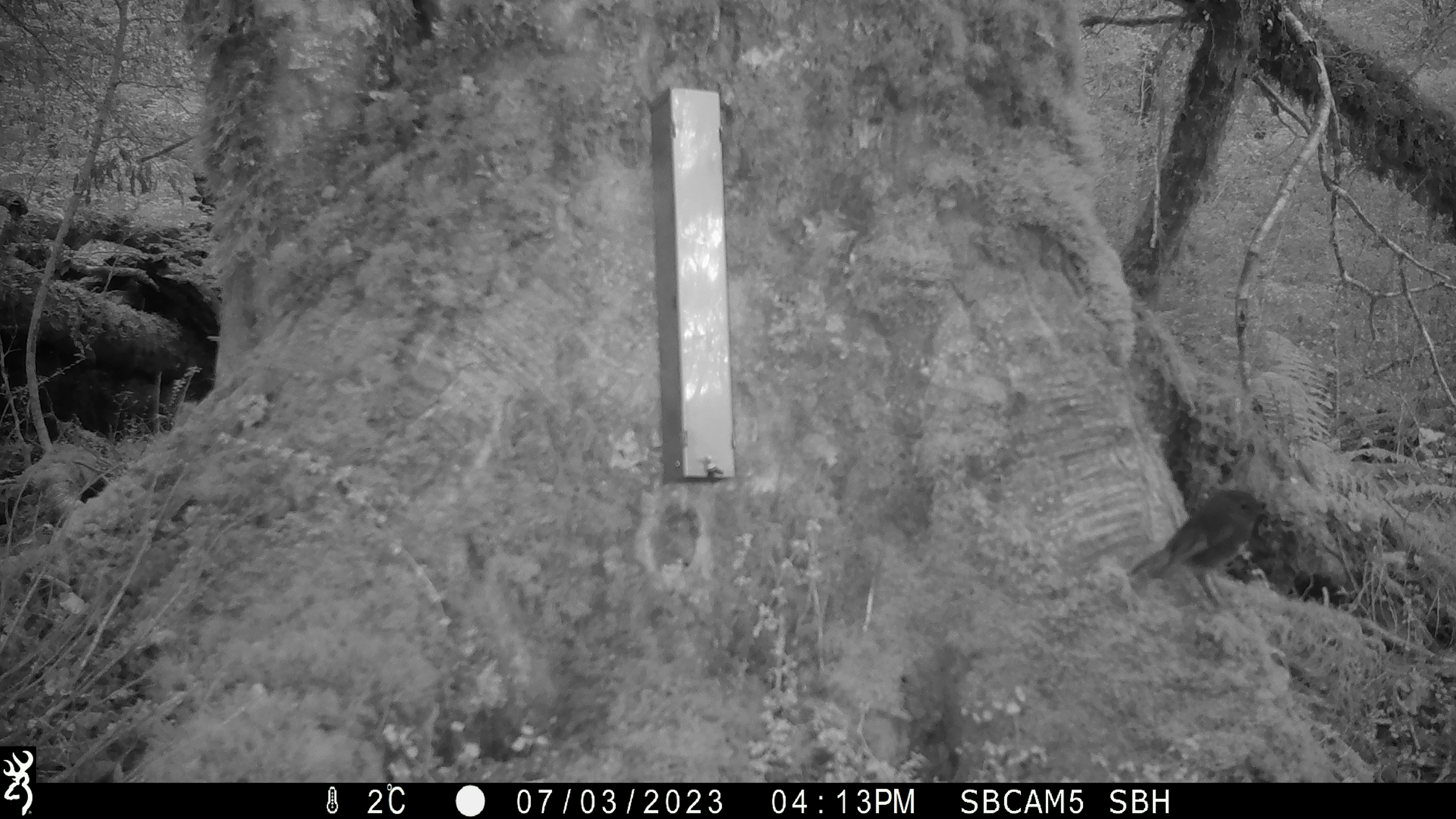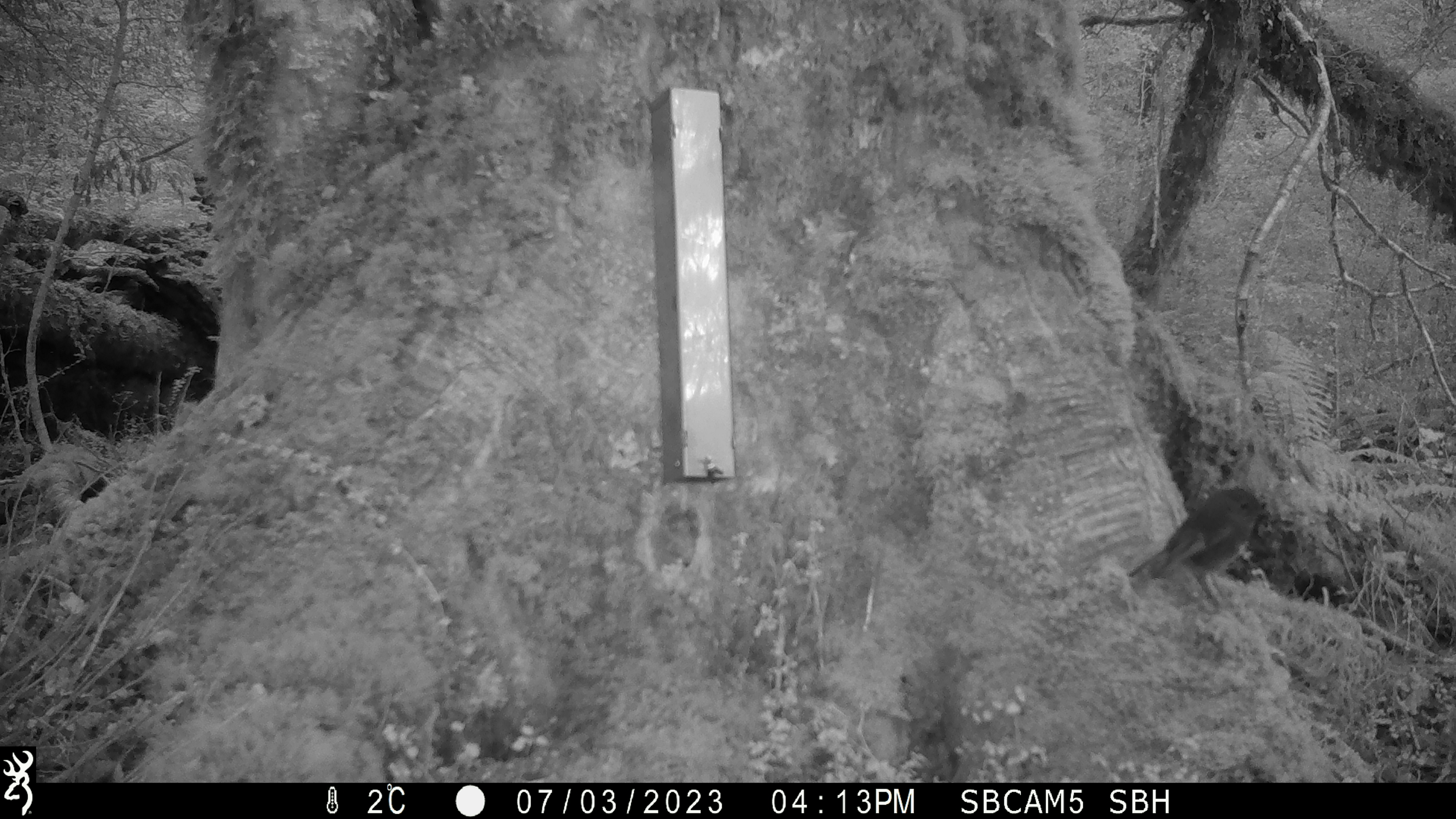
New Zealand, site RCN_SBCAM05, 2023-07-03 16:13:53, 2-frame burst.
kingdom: Animalia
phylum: Chordata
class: Aves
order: Passeriformes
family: Petroicidae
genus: Petroica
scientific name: Petroica australis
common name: new zealand robin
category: robin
Robin (new zealand robin) (Petroica australis).